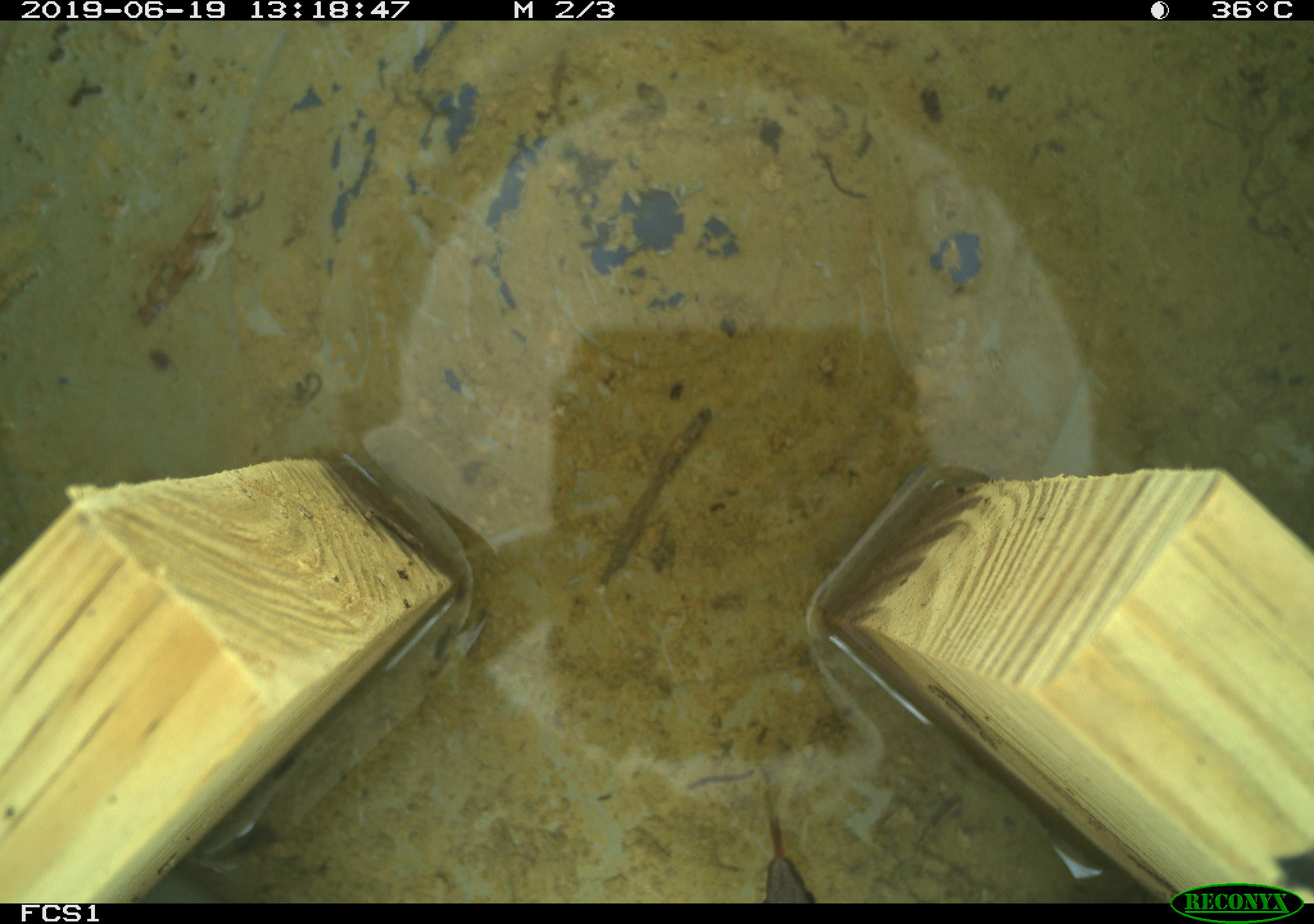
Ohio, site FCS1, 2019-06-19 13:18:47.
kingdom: Animalia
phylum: Chordata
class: Reptilia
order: Squamata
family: Colubridae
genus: Thamnophis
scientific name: Thamnophis sirtalis sirtalis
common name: eastern gartersnake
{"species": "eastern gartersnake (Thamnophis sirtalis sirtalis)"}